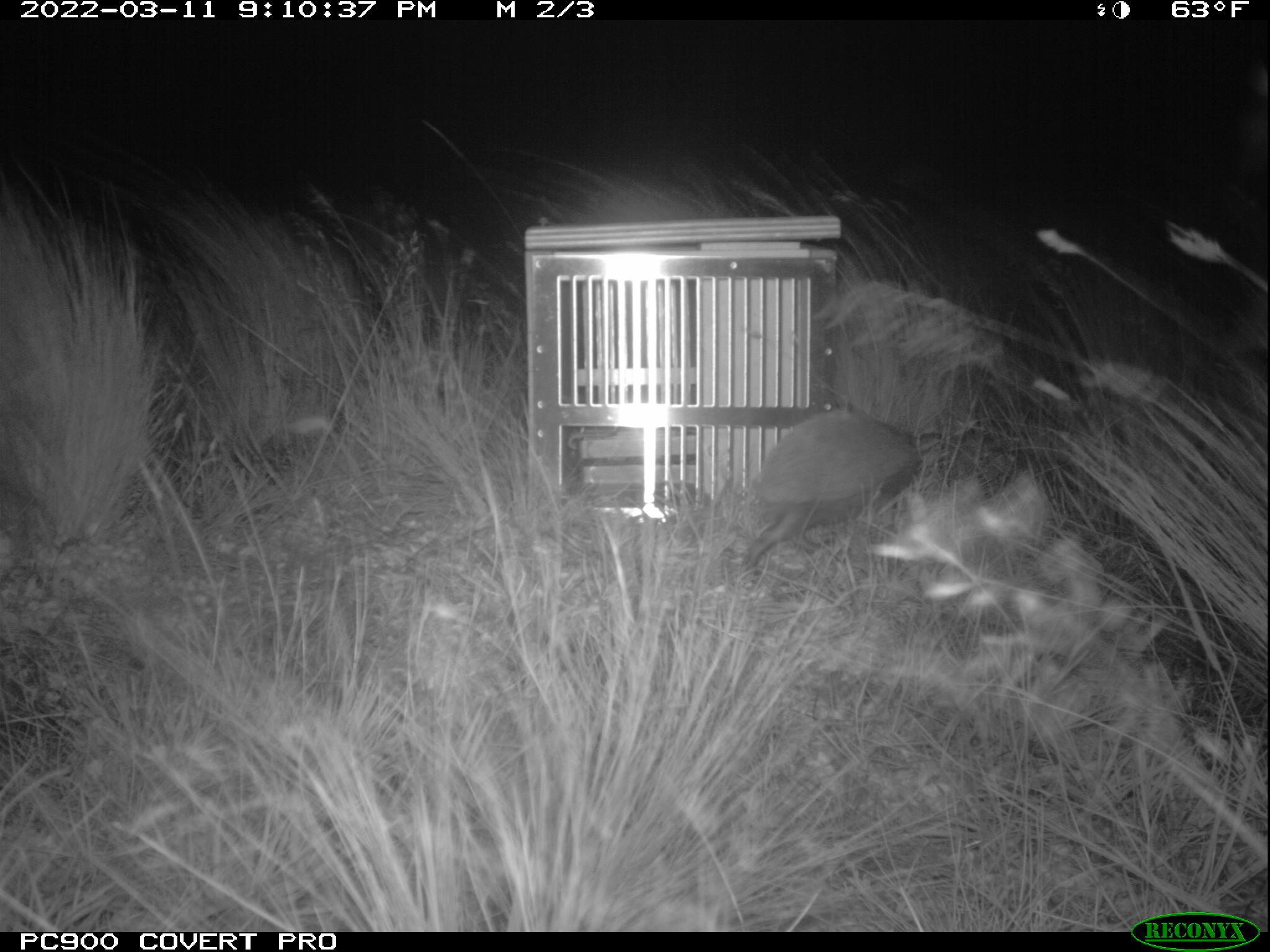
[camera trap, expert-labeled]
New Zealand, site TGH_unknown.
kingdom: Animalia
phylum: Chordata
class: Mammalia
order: Eulipotyphla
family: Erinaceidae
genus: Erinaceus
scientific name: Erinaceus europaeus europaeus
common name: european hedgehog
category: hedgehog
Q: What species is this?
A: Hedgehog (european hedgehog) (Erinaceus europaeus europaeus).